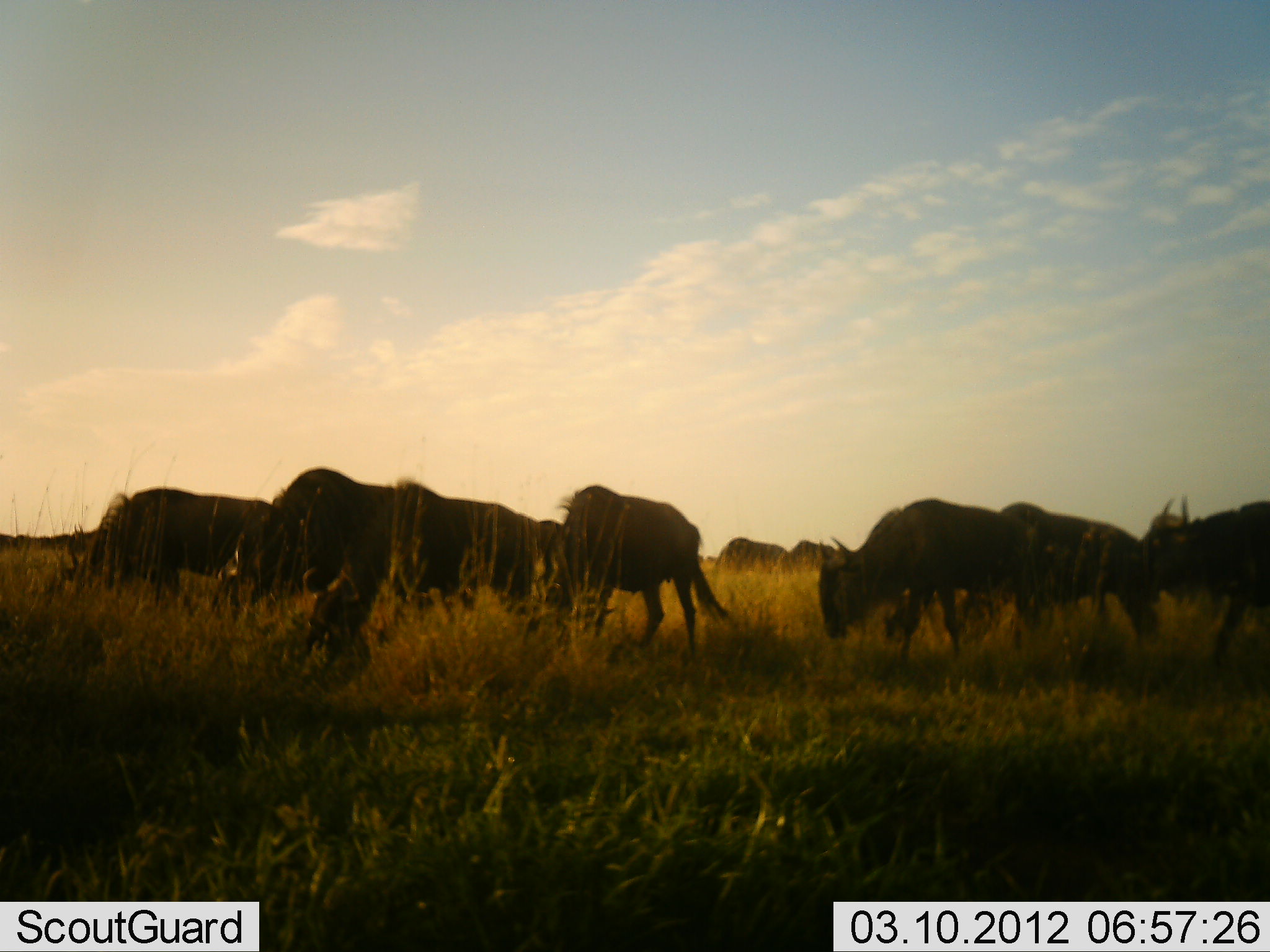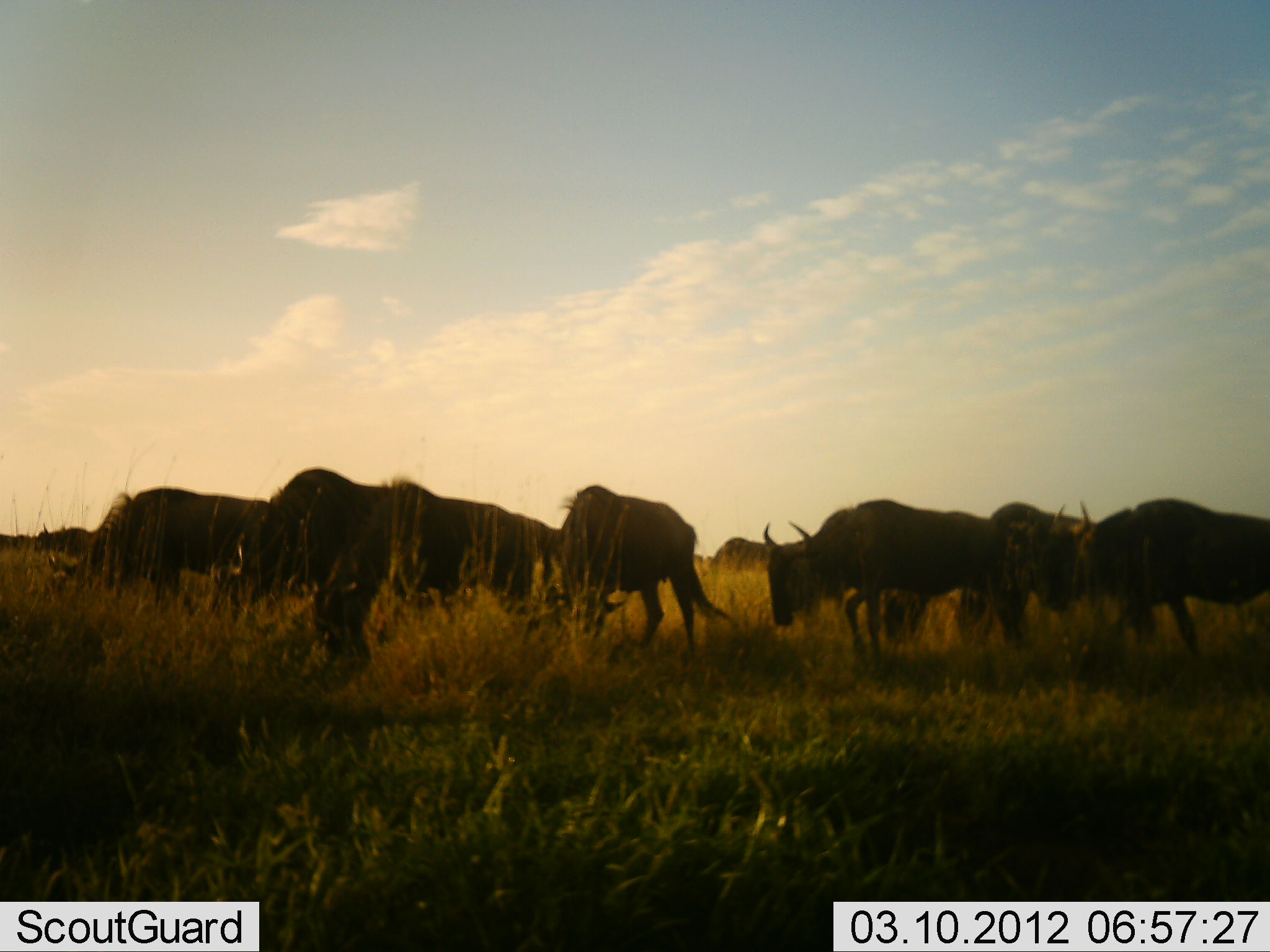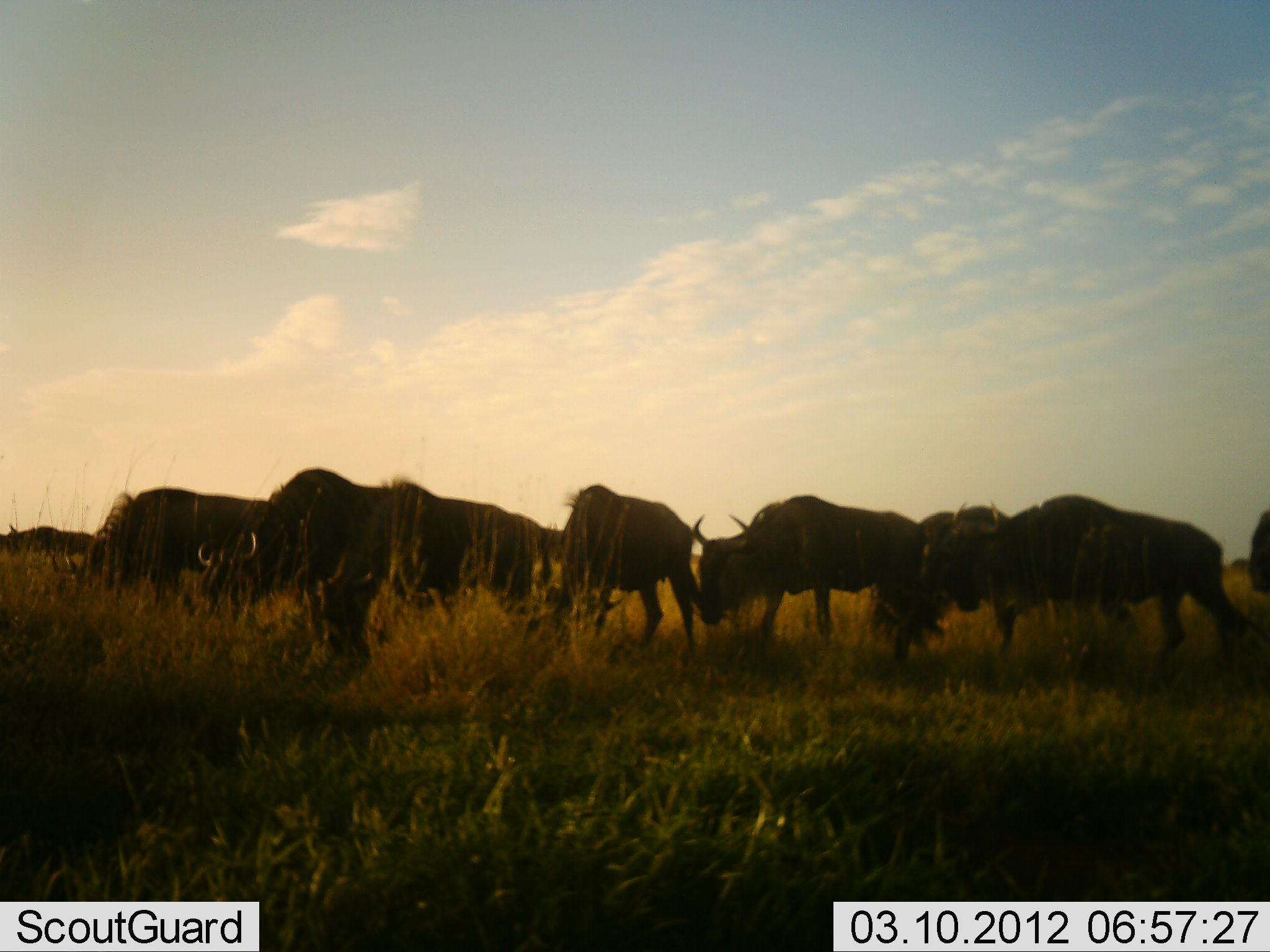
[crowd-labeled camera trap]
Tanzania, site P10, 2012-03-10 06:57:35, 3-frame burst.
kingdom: Animalia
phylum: Chordata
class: Mammalia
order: Artiodactyla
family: Bovidae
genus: Connochaetes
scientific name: Connochaetes taurinus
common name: blue wildebeest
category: wildebeest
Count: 11-50.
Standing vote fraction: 42%.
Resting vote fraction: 8%.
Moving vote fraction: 75%.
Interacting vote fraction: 8%.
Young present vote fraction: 0%.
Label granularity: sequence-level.